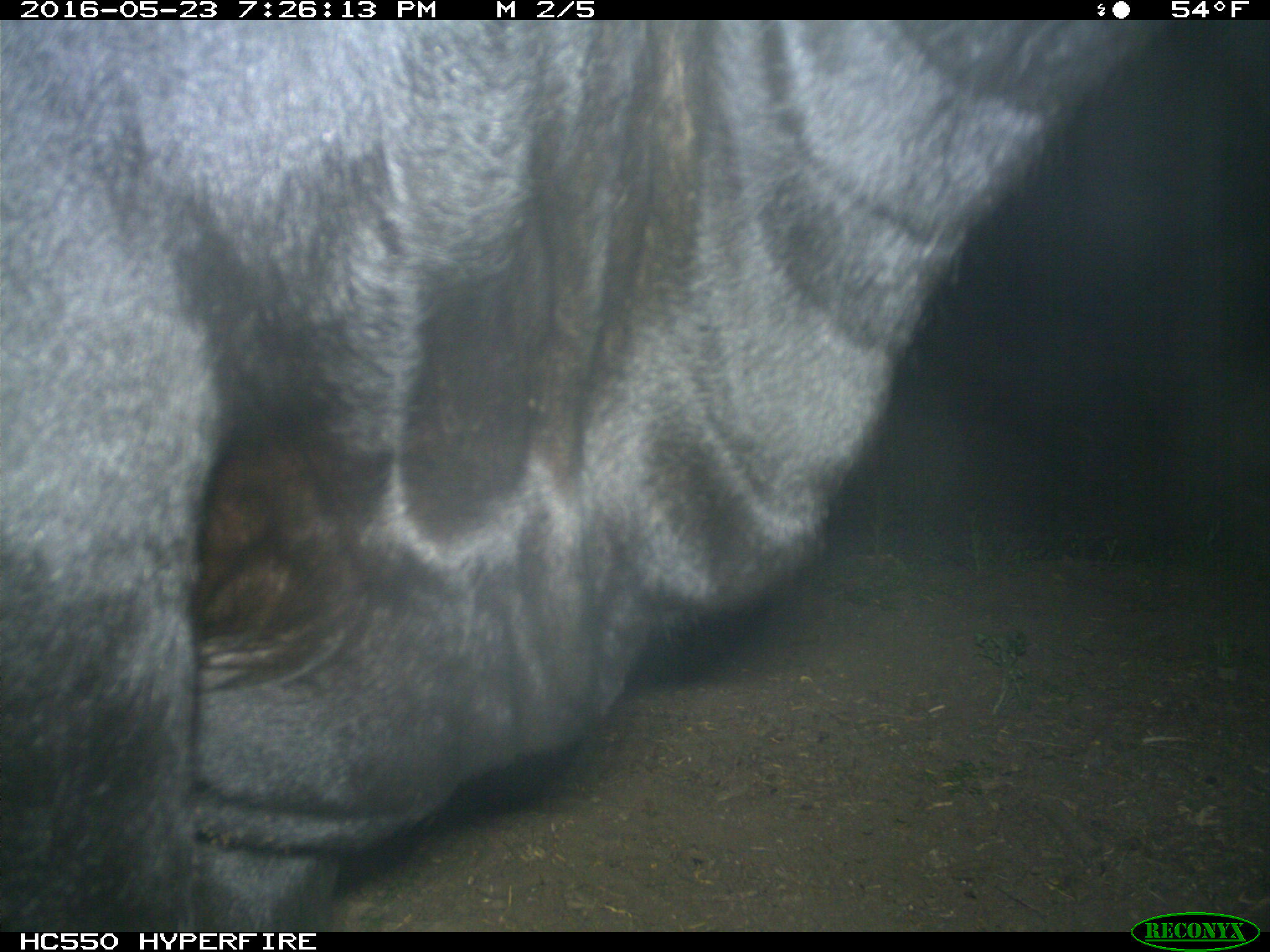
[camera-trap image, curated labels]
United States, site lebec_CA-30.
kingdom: Animalia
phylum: Chordata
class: Mammalia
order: Artiodactyla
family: Bovidae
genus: Bos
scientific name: Bos taurus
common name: domestic cow